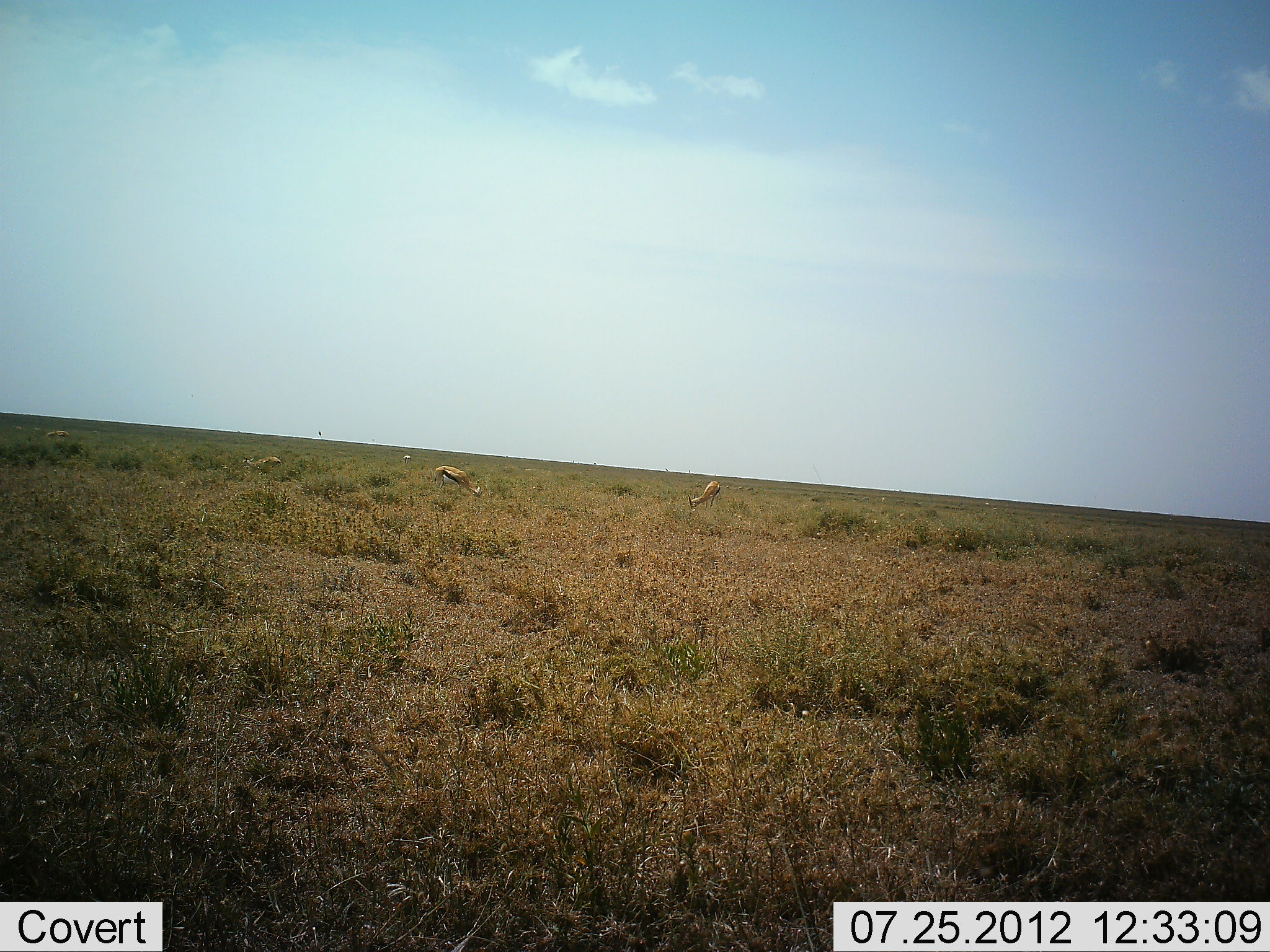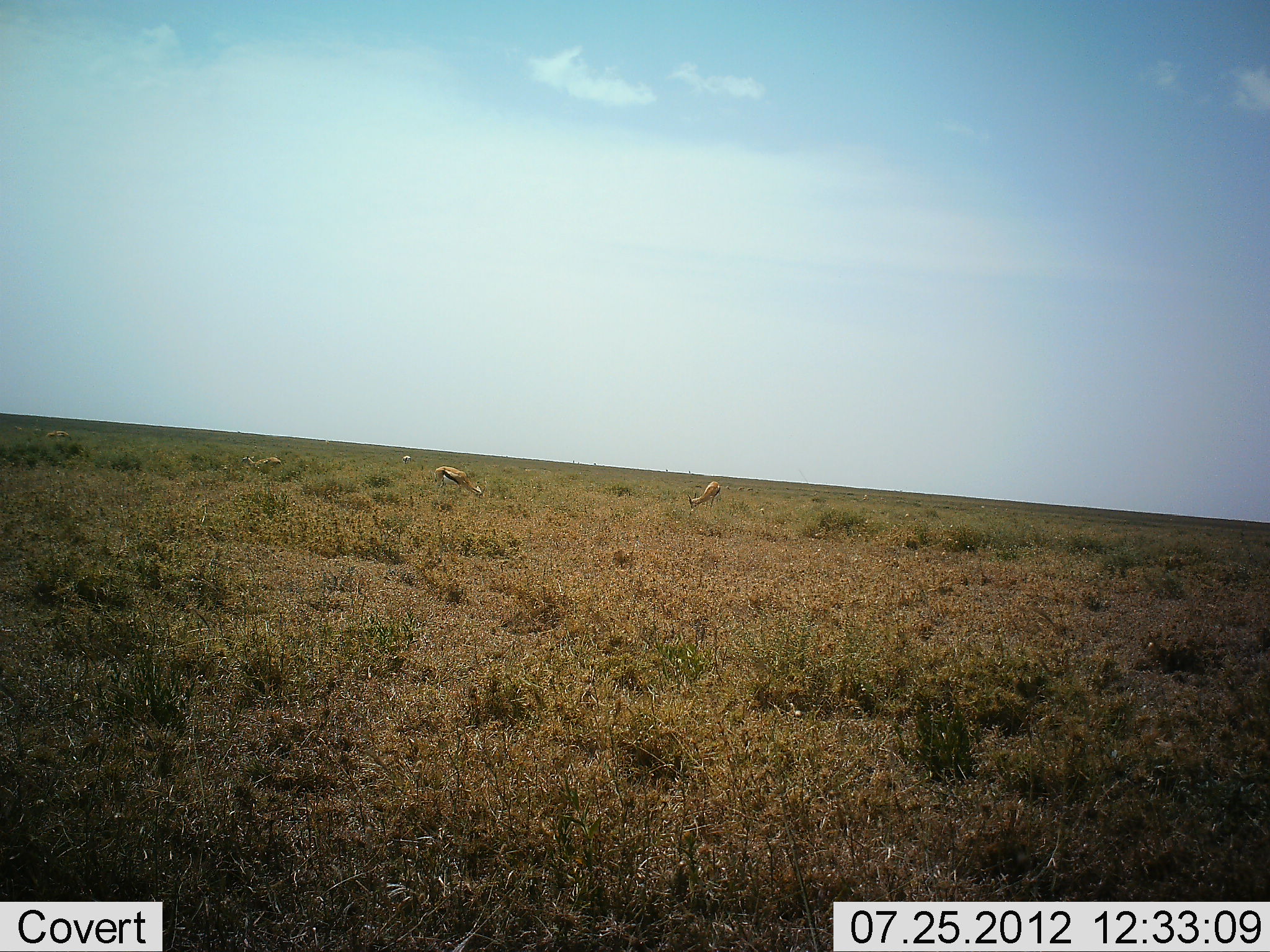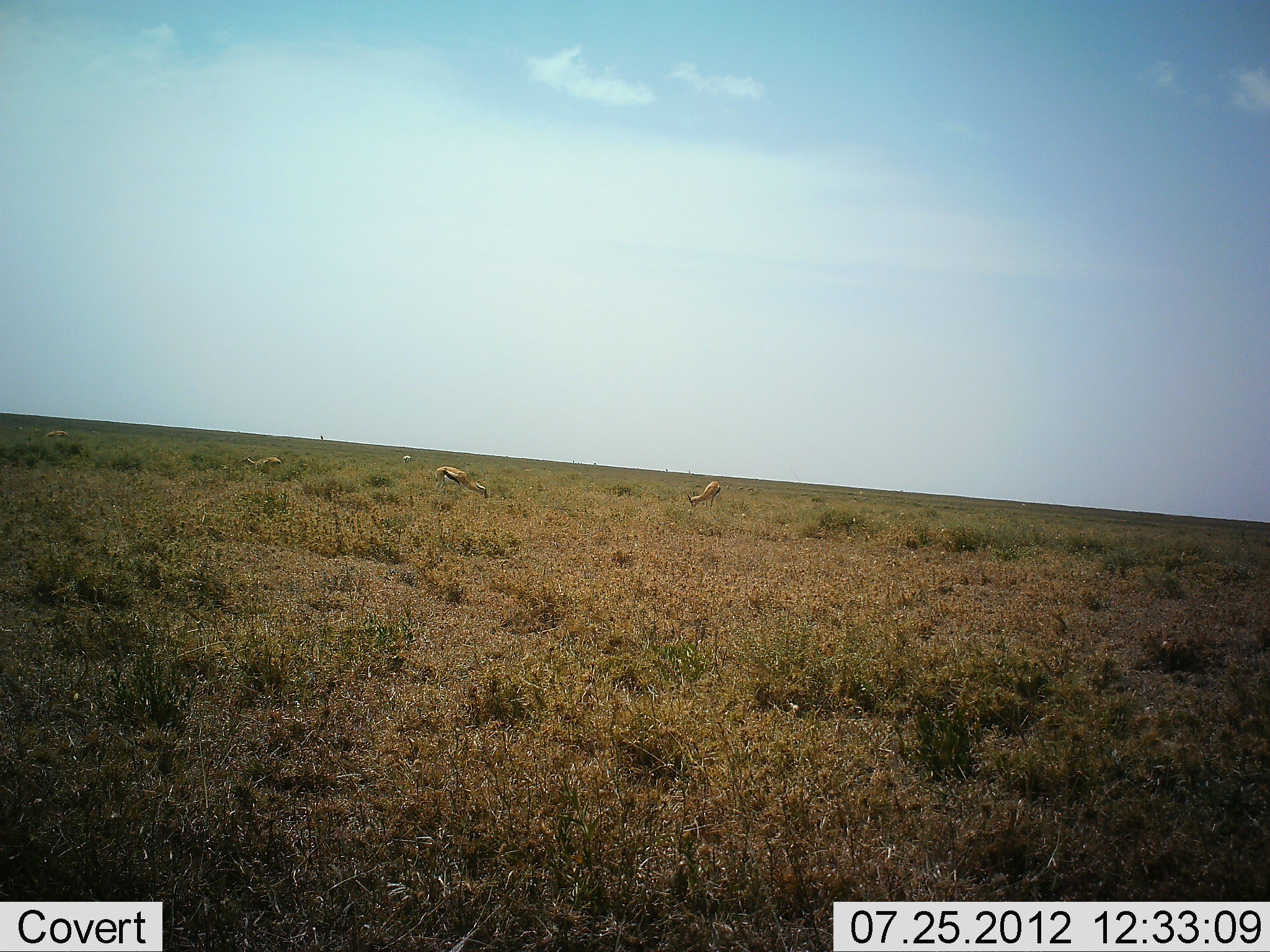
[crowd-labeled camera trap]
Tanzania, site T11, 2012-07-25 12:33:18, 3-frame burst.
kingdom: Animalia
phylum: Chordata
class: Mammalia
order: Artiodactyla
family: Bovidae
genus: Eudorcas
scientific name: Eudorcas thomsonii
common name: thomson's gazelle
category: gazellethomsons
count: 4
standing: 40%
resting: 0%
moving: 0%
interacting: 0%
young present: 0%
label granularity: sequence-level